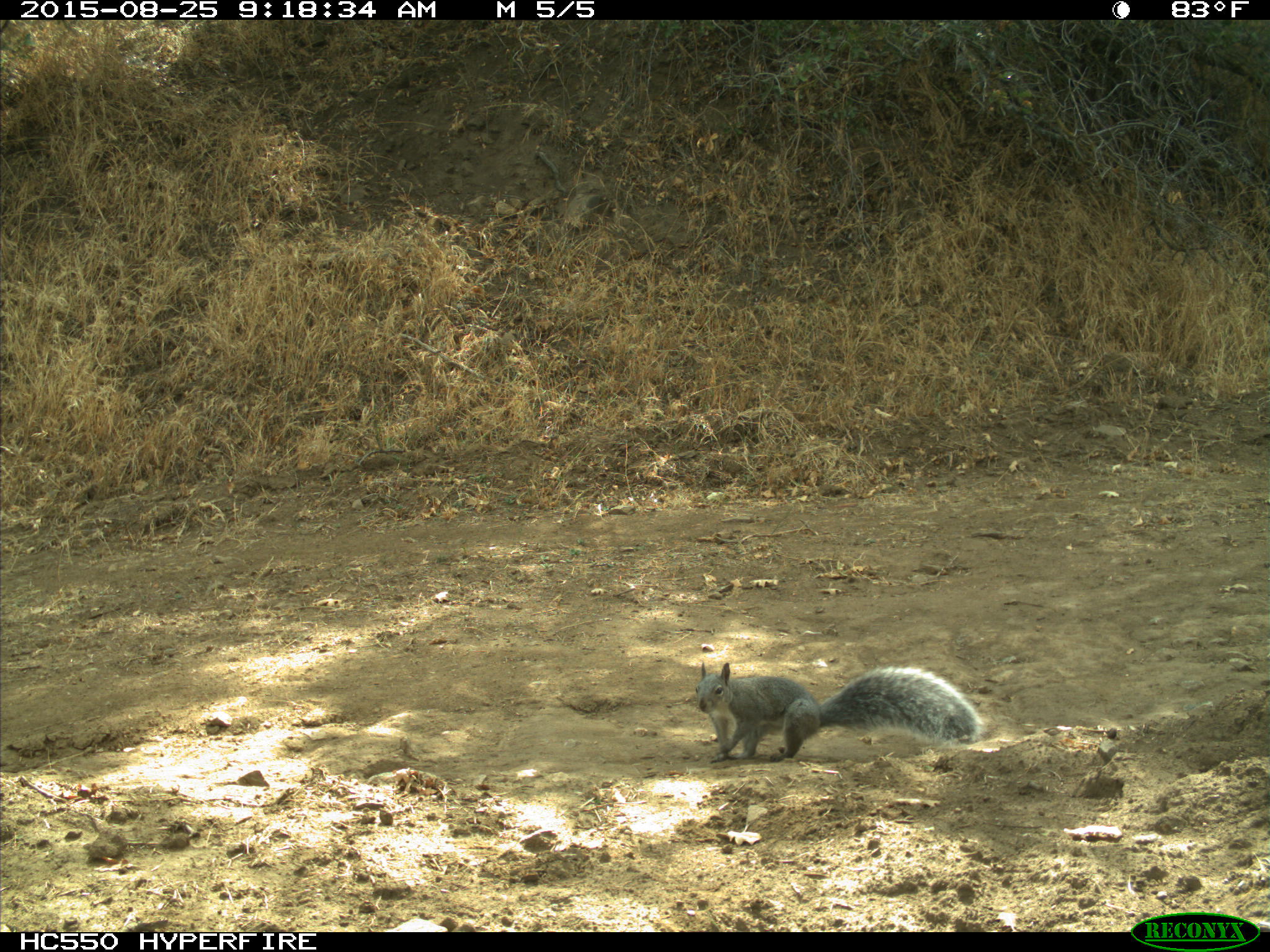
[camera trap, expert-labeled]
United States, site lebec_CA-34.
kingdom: Animalia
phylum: Chordata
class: Mammalia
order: Rodentia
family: Sciuridae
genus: Sciurus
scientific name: Sciurus carolinensis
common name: eastern gray squirrel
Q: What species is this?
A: Sciurus carolinensis (eastern gray squirrel).